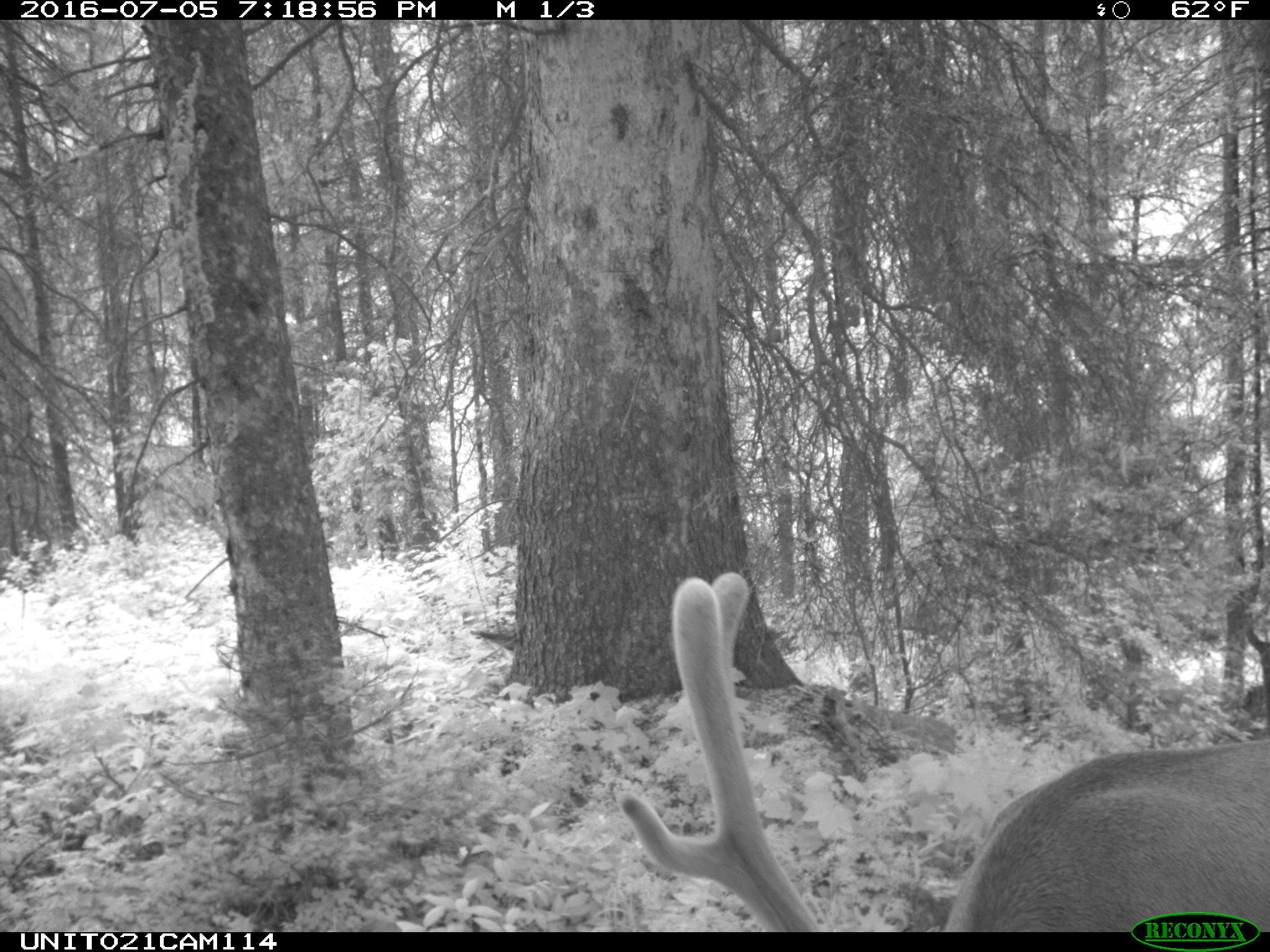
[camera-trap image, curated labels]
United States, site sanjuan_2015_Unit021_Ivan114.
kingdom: Animalia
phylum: Chordata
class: Mammalia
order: Artiodactyla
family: Cervidae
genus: Cervus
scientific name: Cervus elaphus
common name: red deer